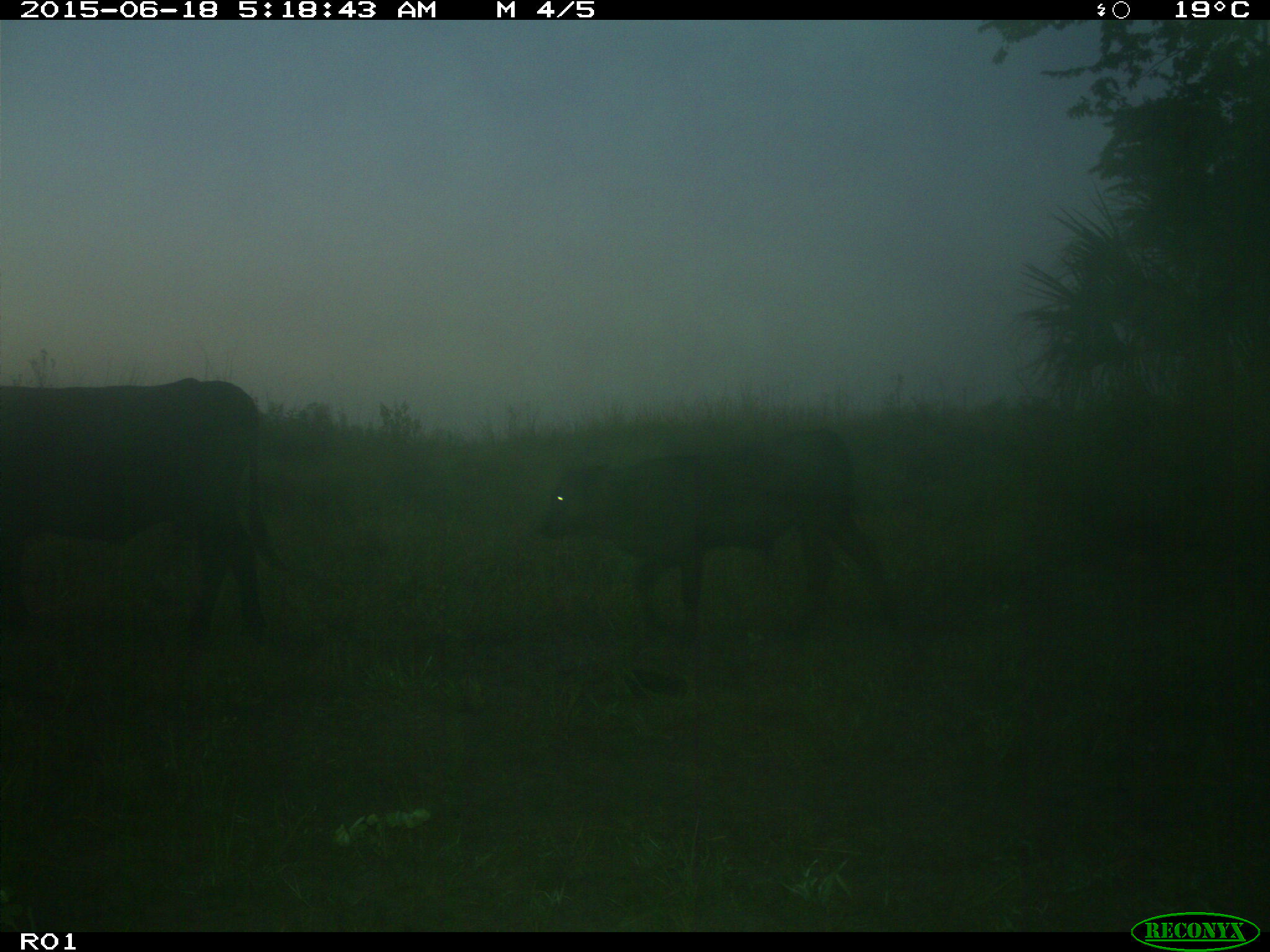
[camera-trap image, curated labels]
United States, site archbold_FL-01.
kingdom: Animalia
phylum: Chordata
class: Mammalia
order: Artiodactyla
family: Bovidae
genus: Bos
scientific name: Bos taurus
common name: domestic cow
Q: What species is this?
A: Bos taurus (domestic cow).